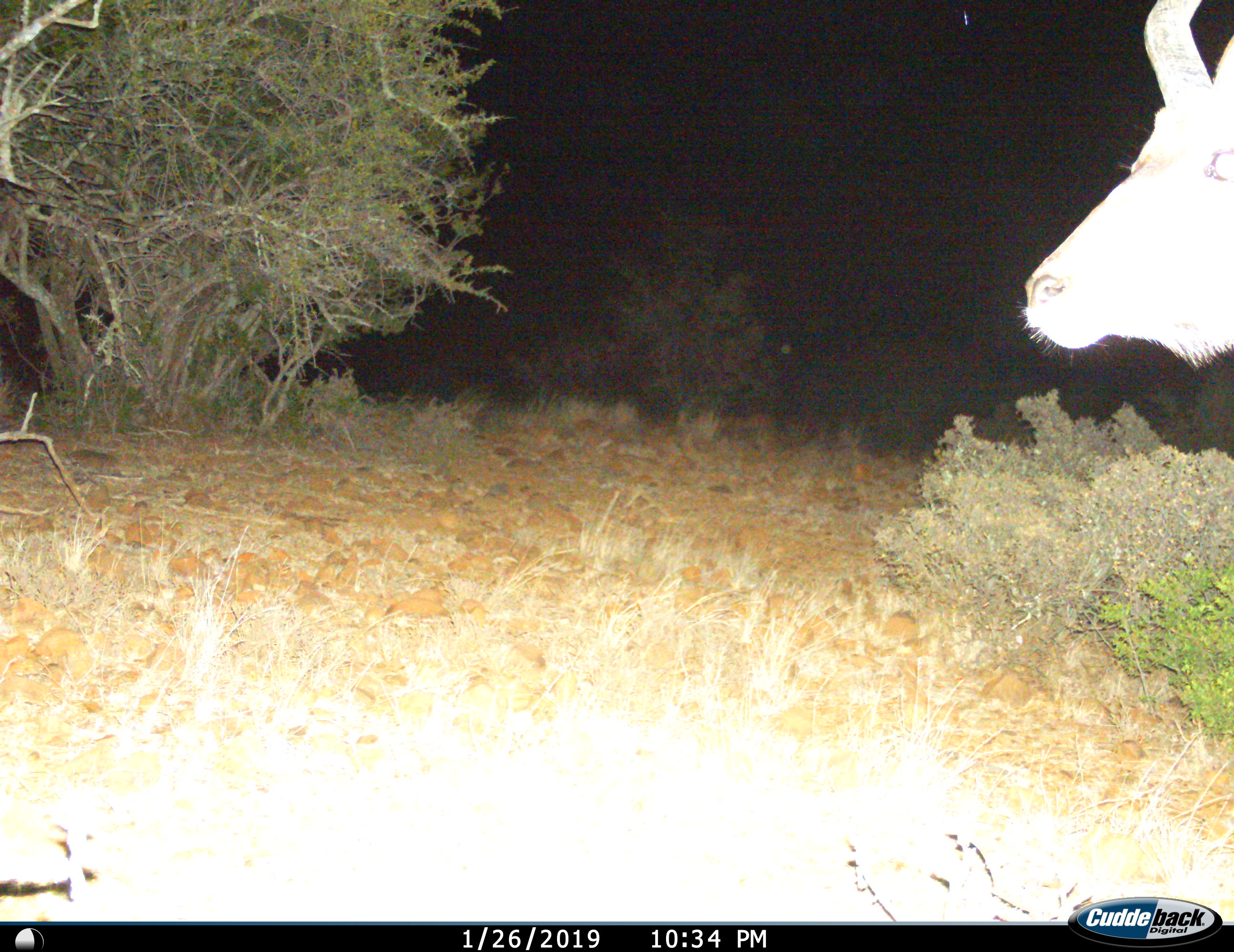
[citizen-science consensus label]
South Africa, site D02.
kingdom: Animalia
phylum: Chordata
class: Mammalia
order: Artiodactyla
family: Bovidae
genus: Tragelaphus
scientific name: Tragelaphus strepsiceros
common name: greater kudu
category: kudu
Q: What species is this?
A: Kudu (greater kudu) (Tragelaphus strepsiceros).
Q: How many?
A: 1.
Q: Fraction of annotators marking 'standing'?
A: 100%.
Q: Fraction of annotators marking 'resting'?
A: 0%.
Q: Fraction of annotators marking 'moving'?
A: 0%.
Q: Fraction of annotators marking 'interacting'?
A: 0%.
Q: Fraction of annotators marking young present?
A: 0%.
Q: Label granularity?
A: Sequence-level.